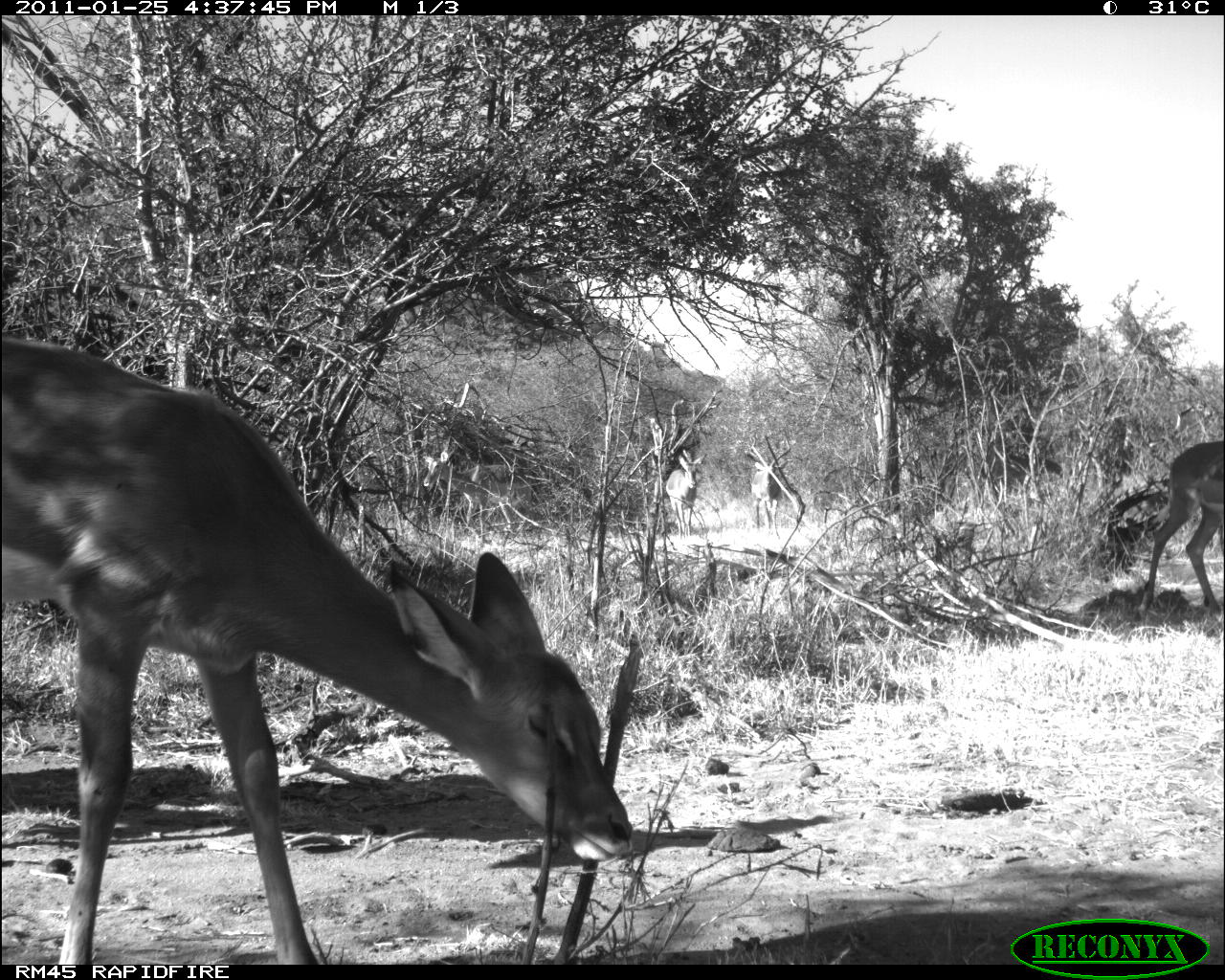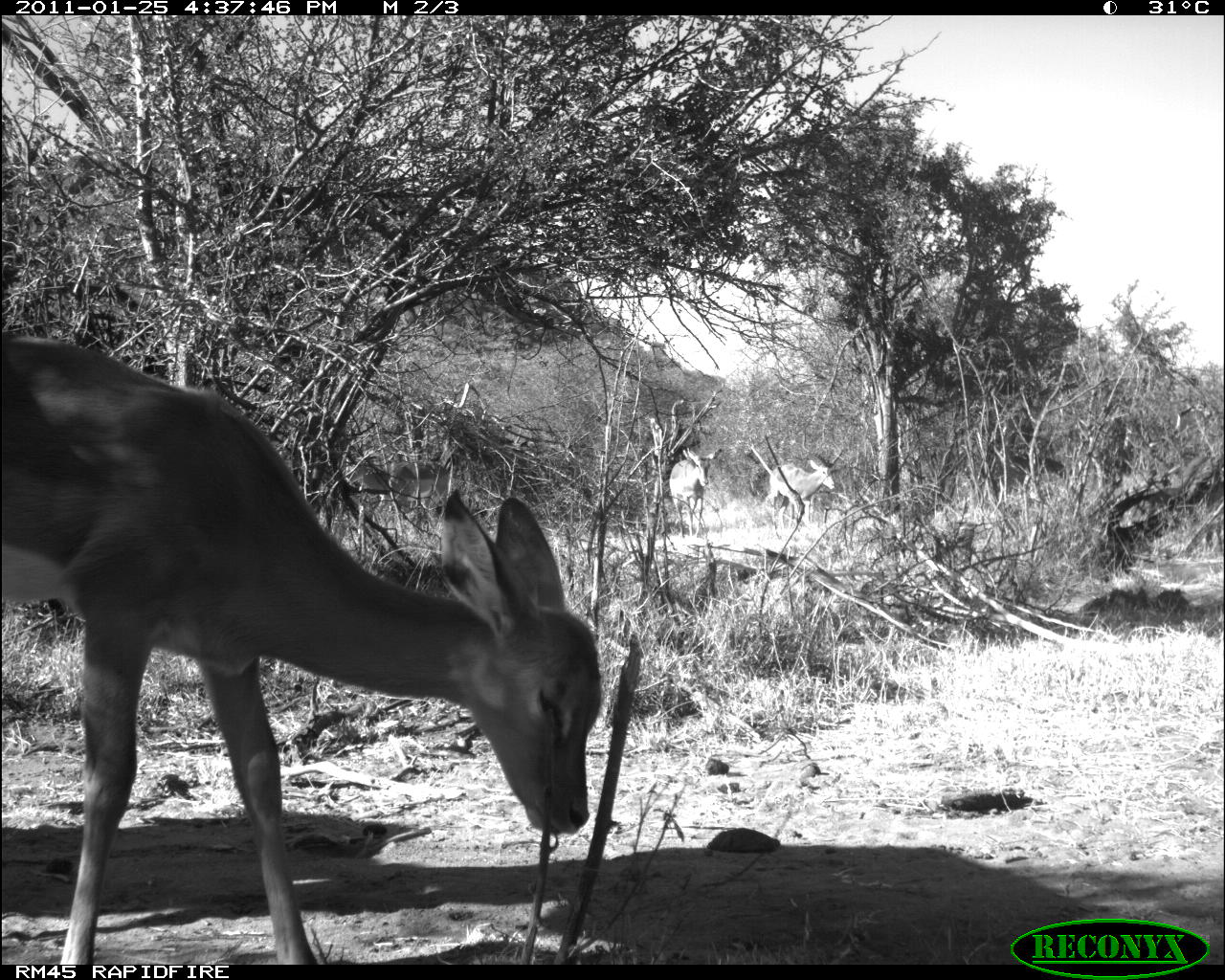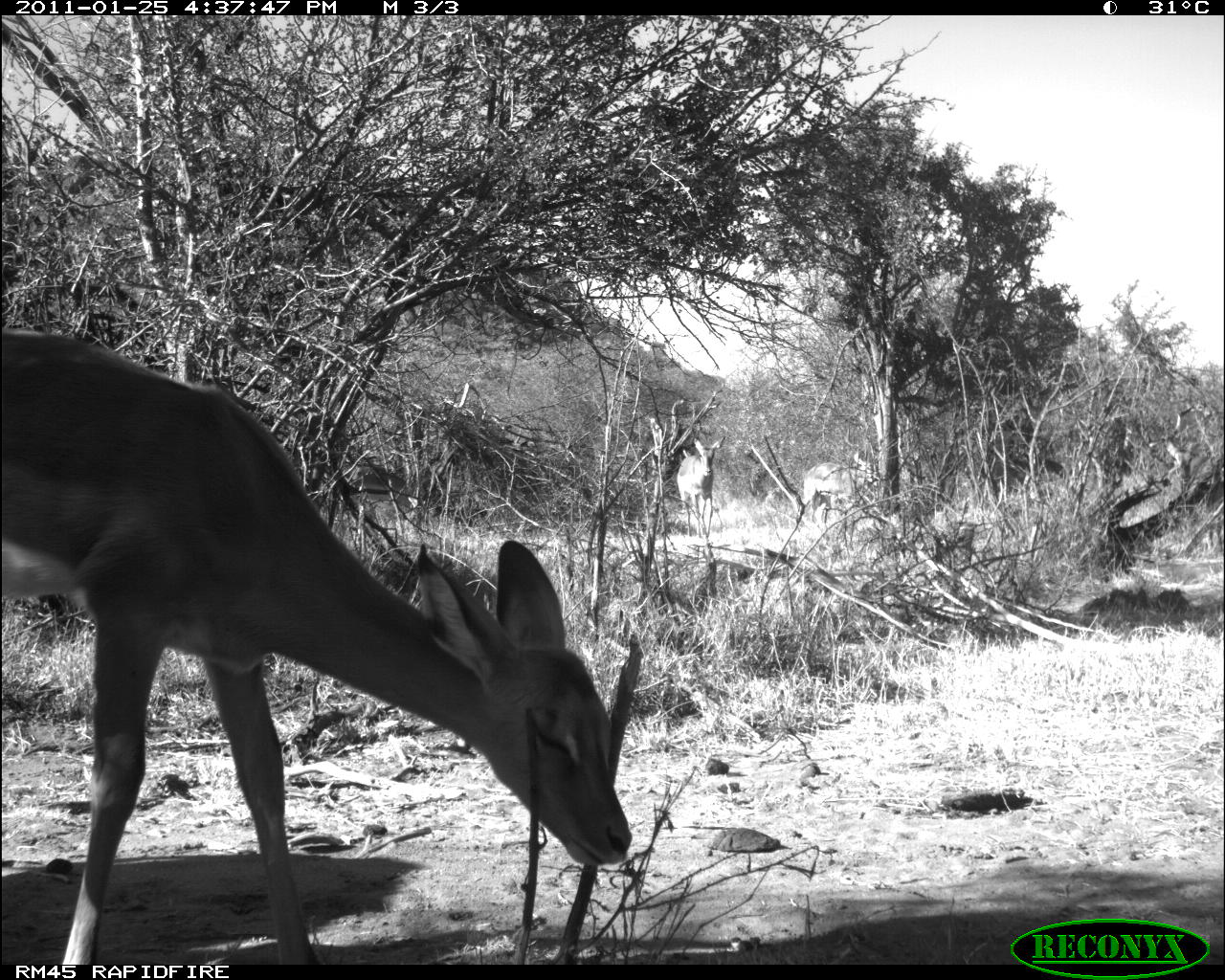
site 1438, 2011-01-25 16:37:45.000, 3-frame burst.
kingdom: Animalia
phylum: Chordata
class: Mammalia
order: Artiodactyla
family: Bovidae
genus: Aepyceros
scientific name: Aepyceros melampus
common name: impala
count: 5